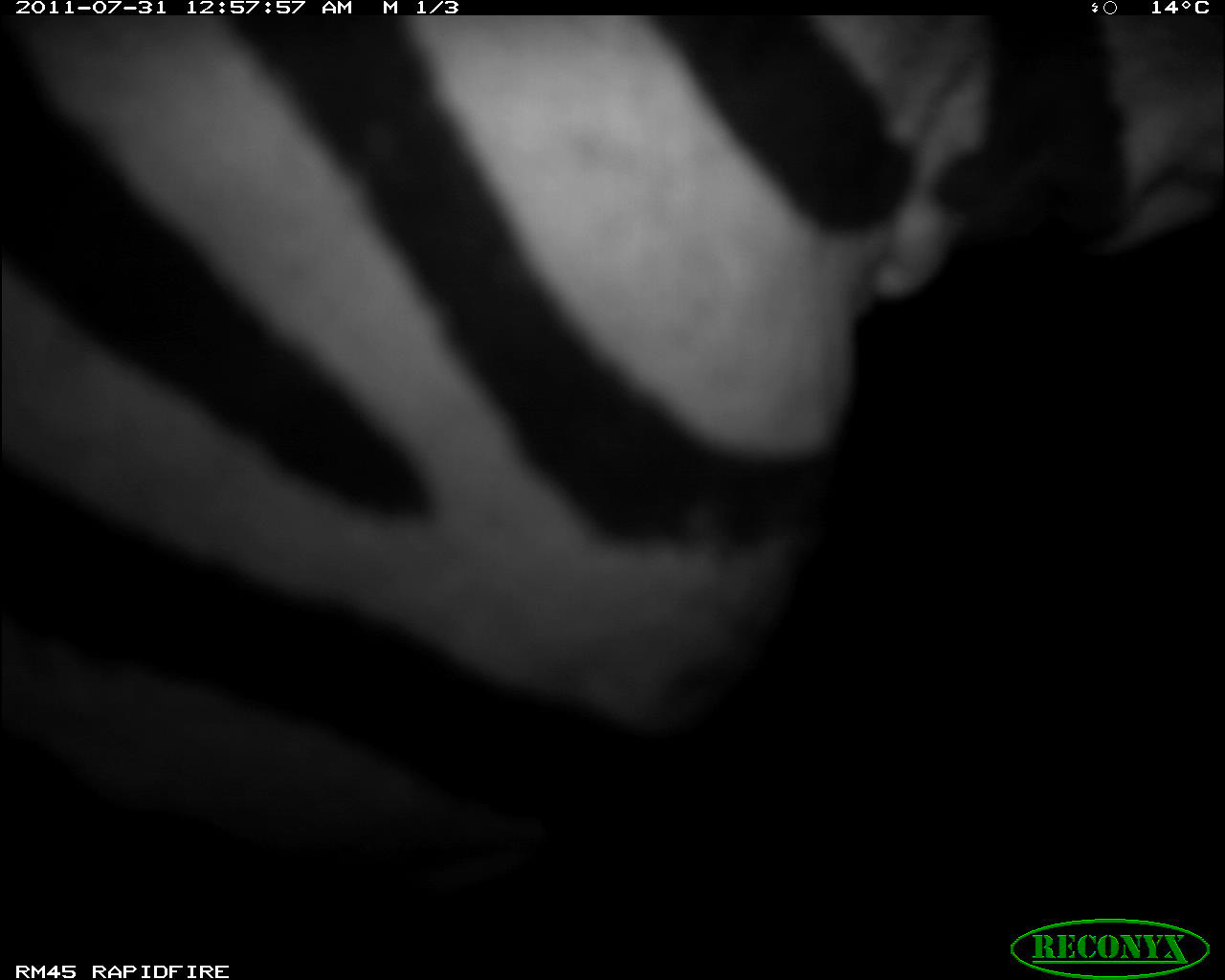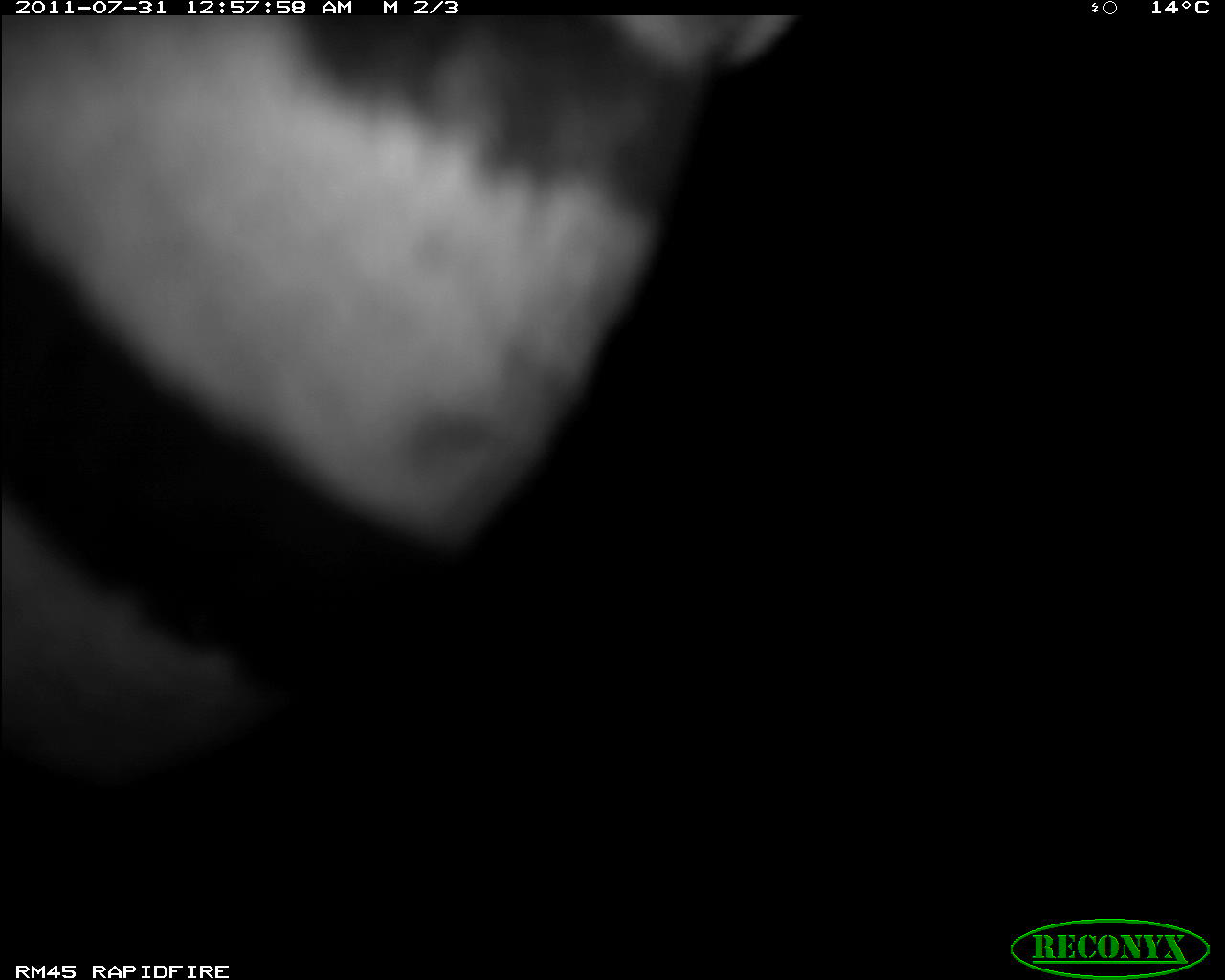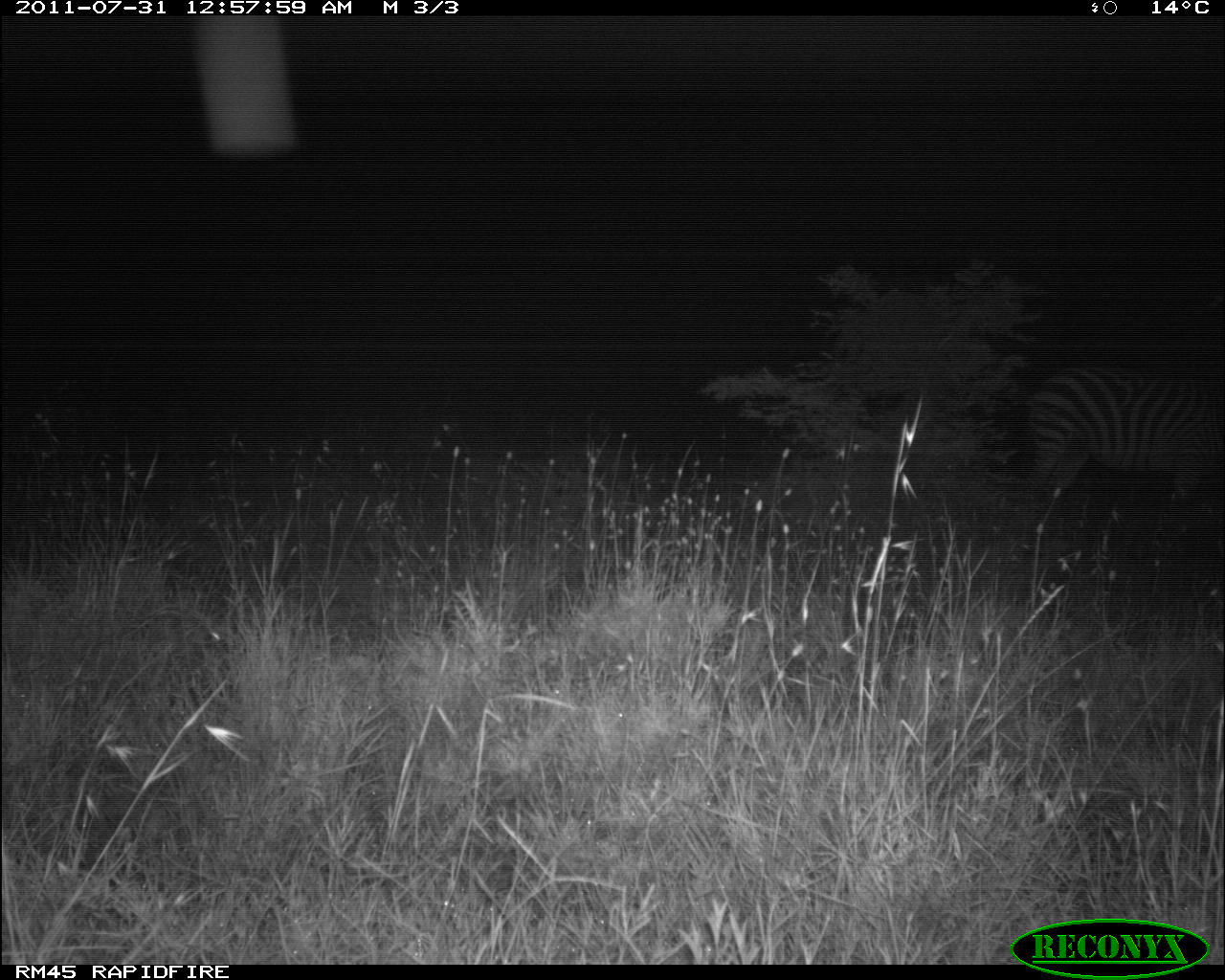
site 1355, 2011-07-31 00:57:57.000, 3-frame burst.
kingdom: Animalia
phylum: Chordata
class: Mammalia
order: Perissodactyla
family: Equidae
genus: Equus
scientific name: Equus quagga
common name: plains zebra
Equus quagga (plains zebra), count 1.